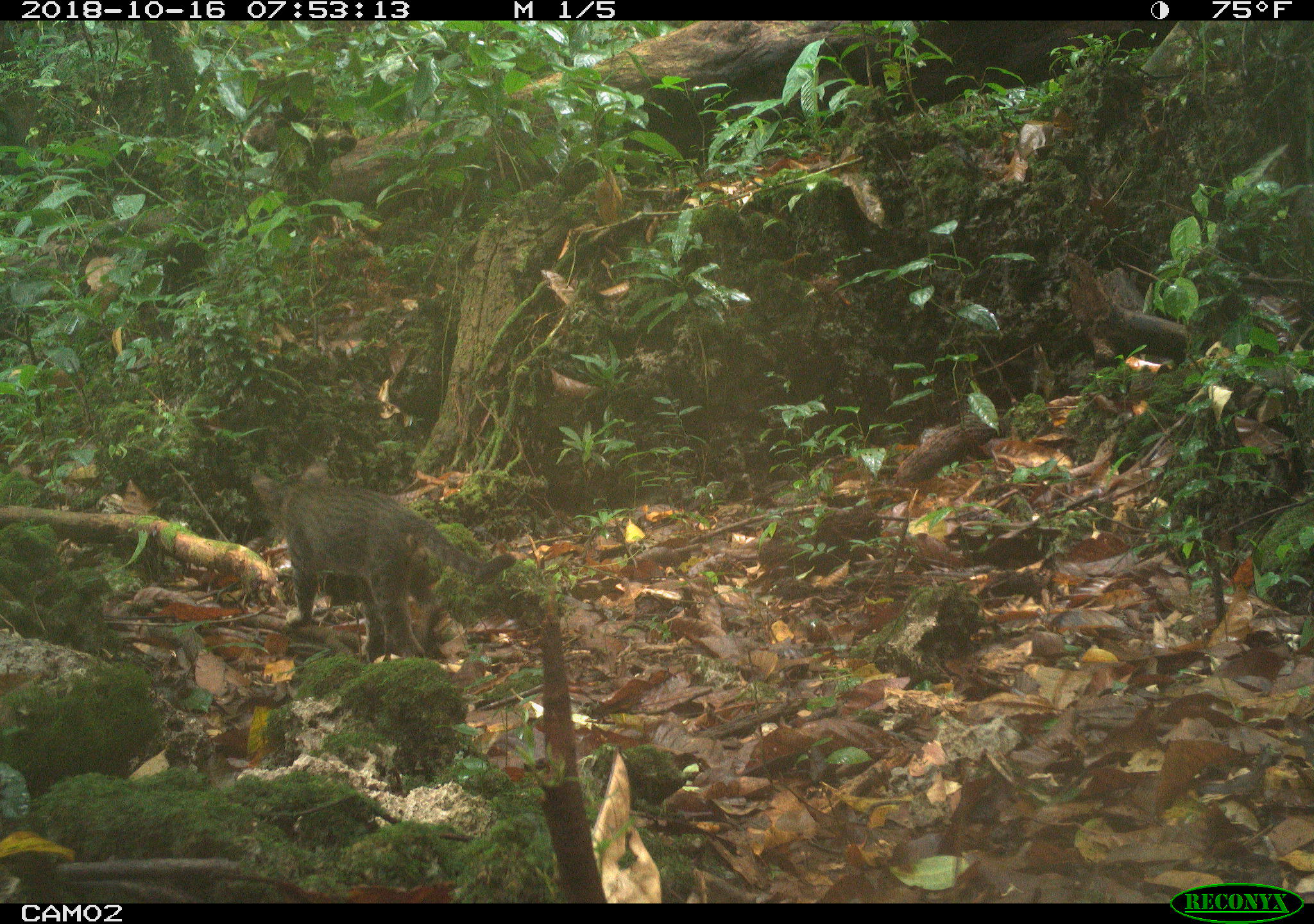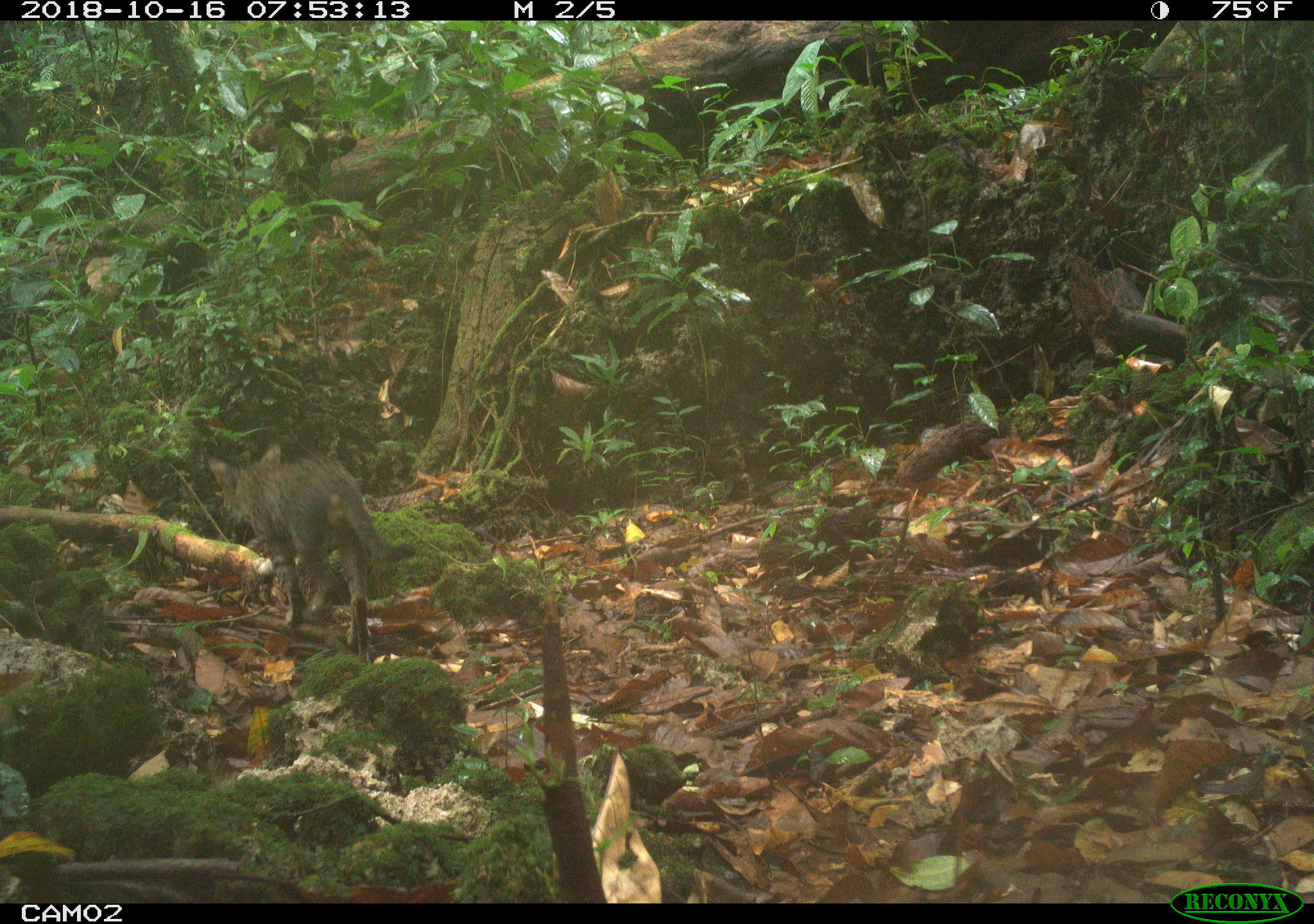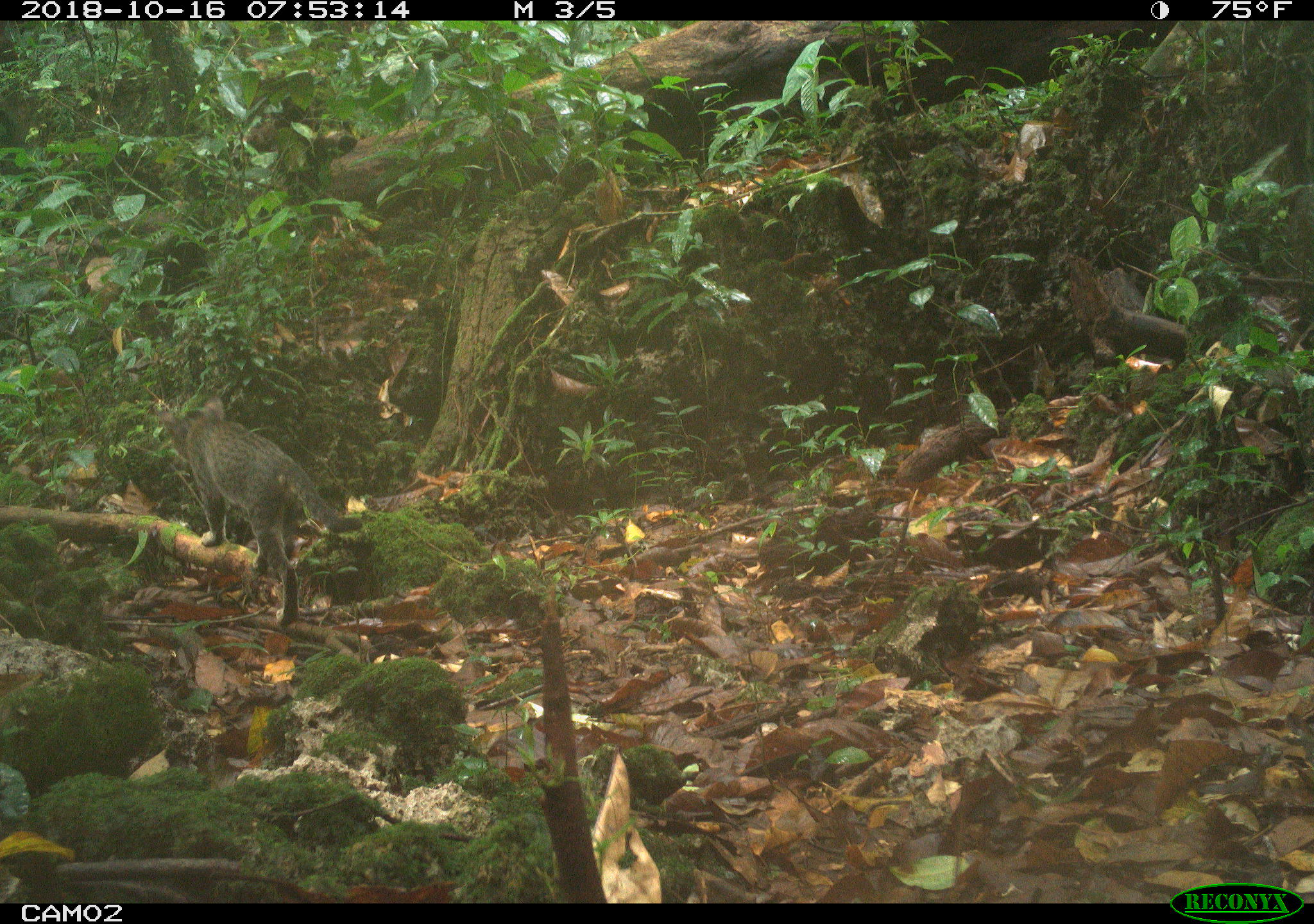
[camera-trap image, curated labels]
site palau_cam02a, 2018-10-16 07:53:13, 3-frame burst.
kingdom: Animalia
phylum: Chordata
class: Mammalia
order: Carnivora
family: Felidae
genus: Felis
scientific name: Felis catus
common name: cat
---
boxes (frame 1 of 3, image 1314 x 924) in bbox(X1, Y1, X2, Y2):
cat: bbox(248, 455, 508, 668)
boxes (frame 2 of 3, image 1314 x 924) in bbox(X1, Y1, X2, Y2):
cat: bbox(203, 445, 419, 666)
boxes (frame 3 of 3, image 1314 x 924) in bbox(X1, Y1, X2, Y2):
cat: bbox(152, 391, 368, 631)